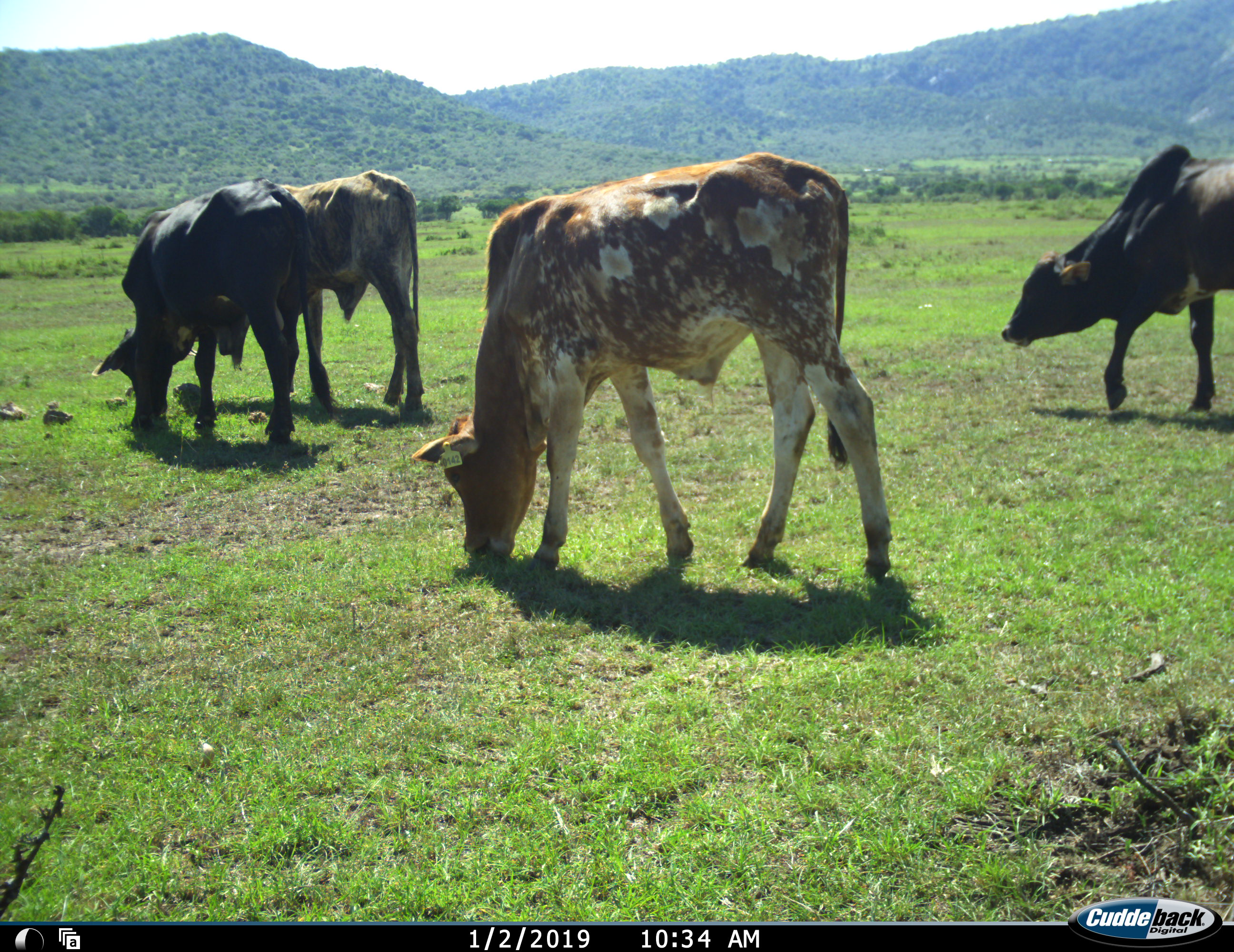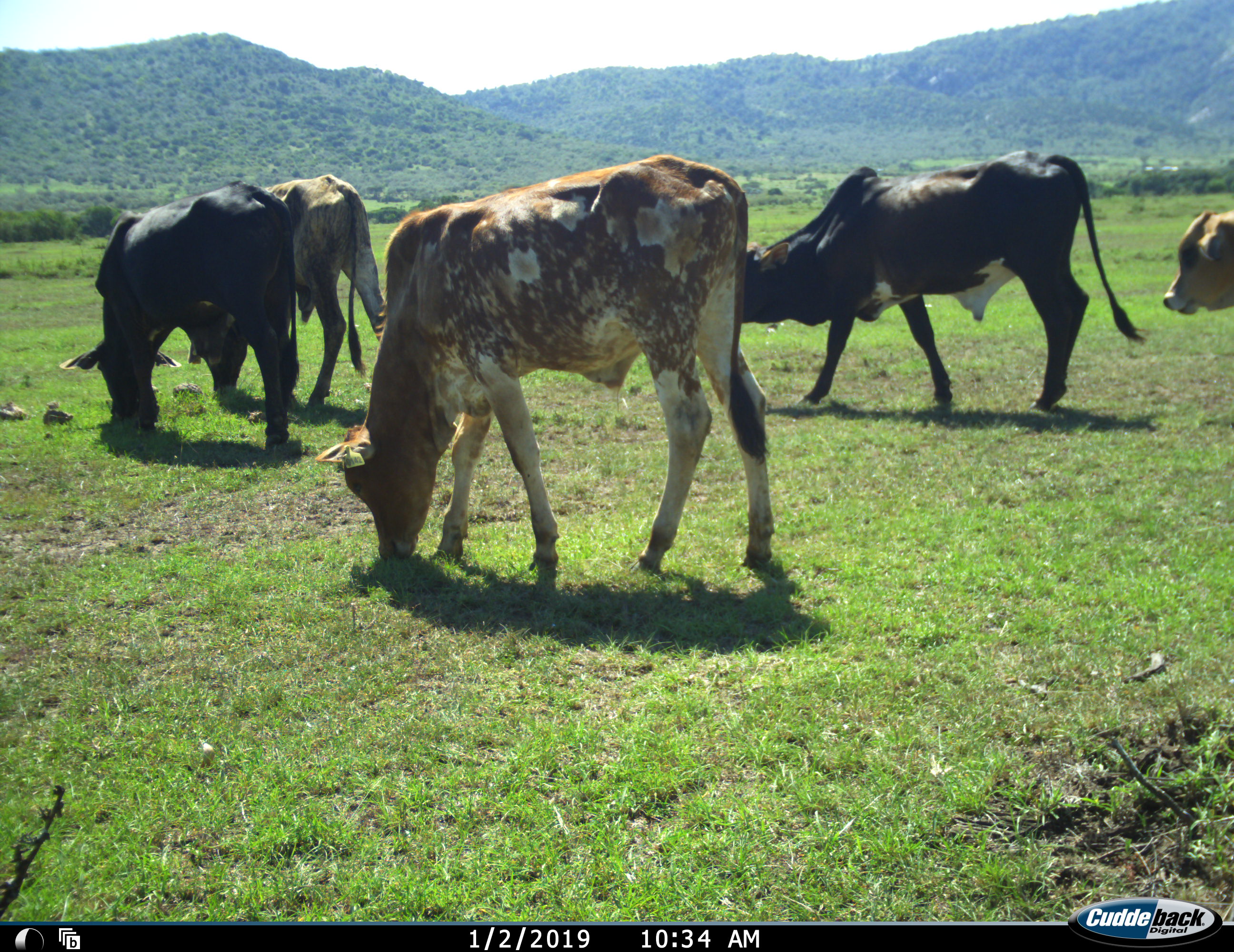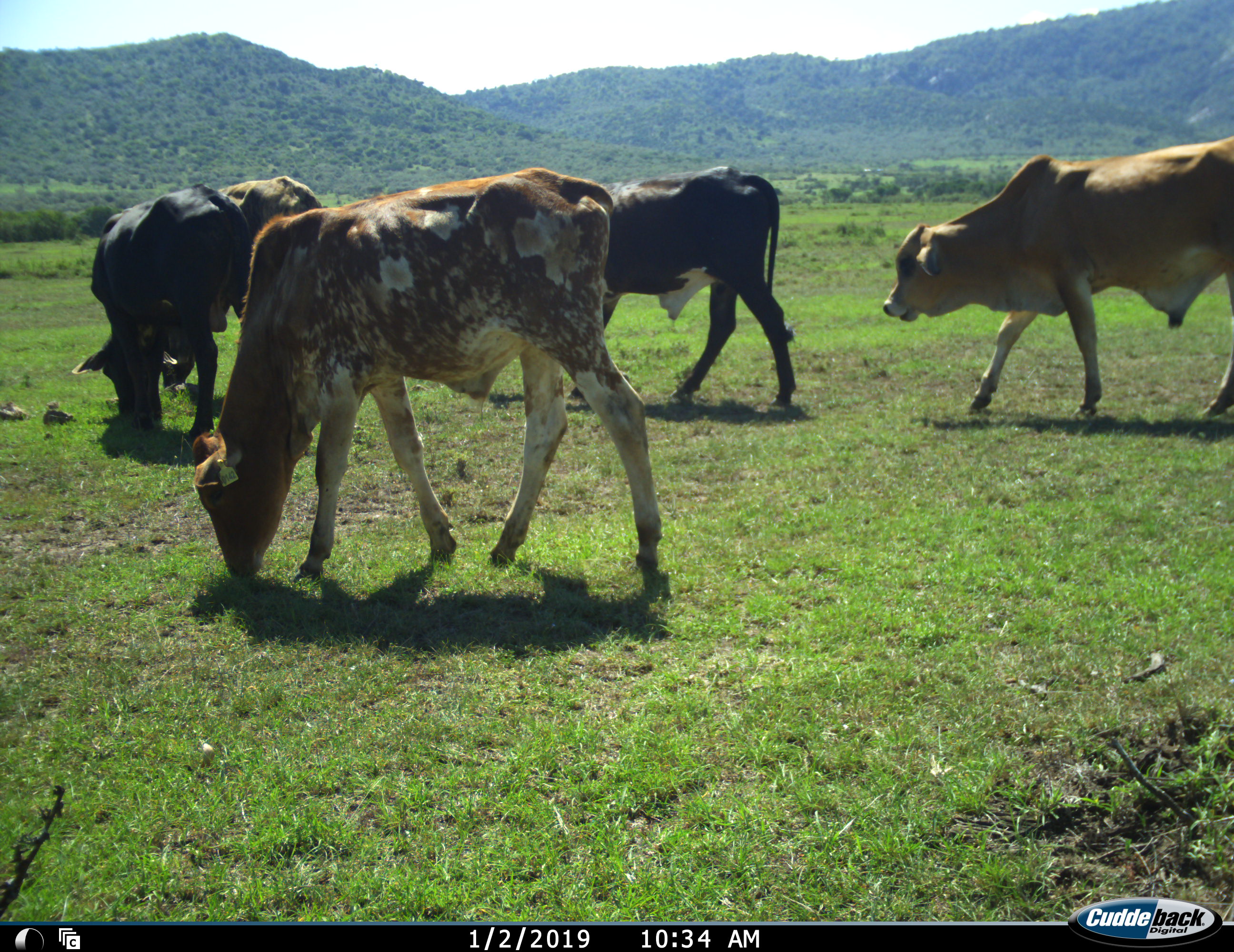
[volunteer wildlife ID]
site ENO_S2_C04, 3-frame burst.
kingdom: Animalia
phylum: Chordata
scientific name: Vertebrata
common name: domestic animal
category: domesticanimal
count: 5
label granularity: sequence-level